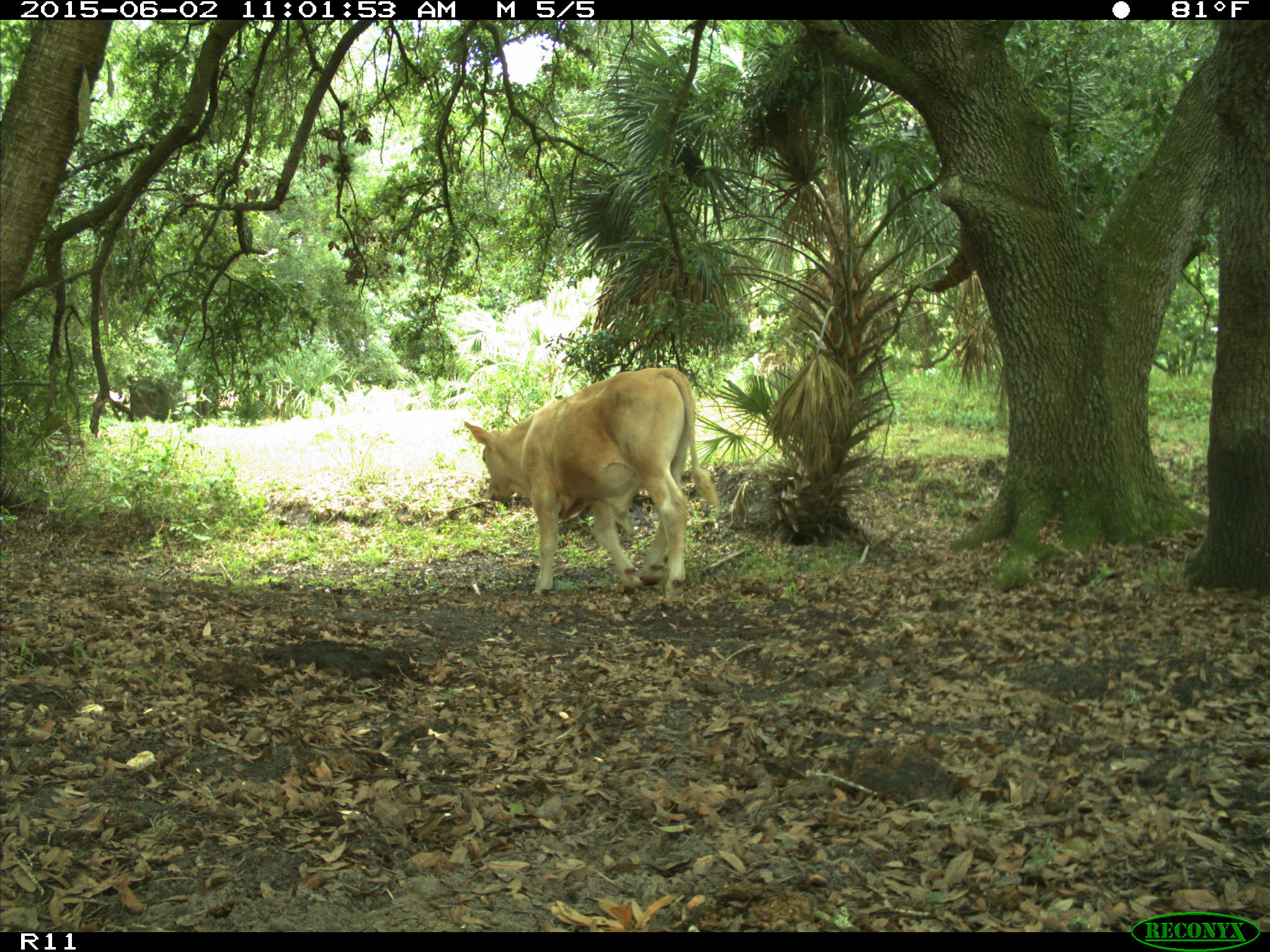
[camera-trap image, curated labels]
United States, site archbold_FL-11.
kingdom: Animalia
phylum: Chordata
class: Mammalia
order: Artiodactyla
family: Bovidae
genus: Bos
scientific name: Bos taurus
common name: domestic cow